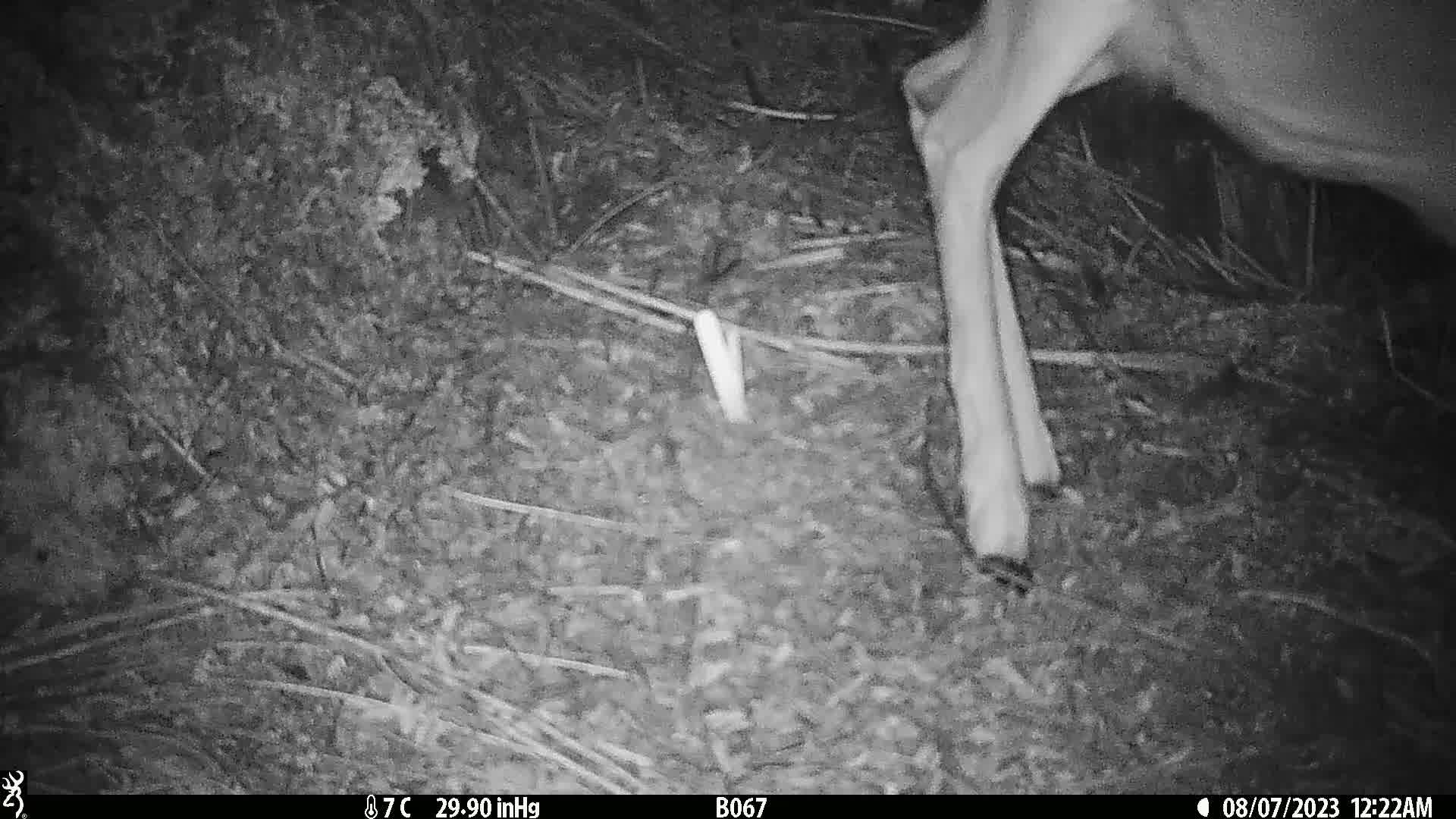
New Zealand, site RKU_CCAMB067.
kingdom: Animalia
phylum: Chordata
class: Mammalia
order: Artiodactyla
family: Cervidae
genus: Odocoileus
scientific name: Odocoileus virginianus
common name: white-tailed deer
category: white tailed deer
White tailed deer (white-tailed deer) (Odocoileus virginianus).